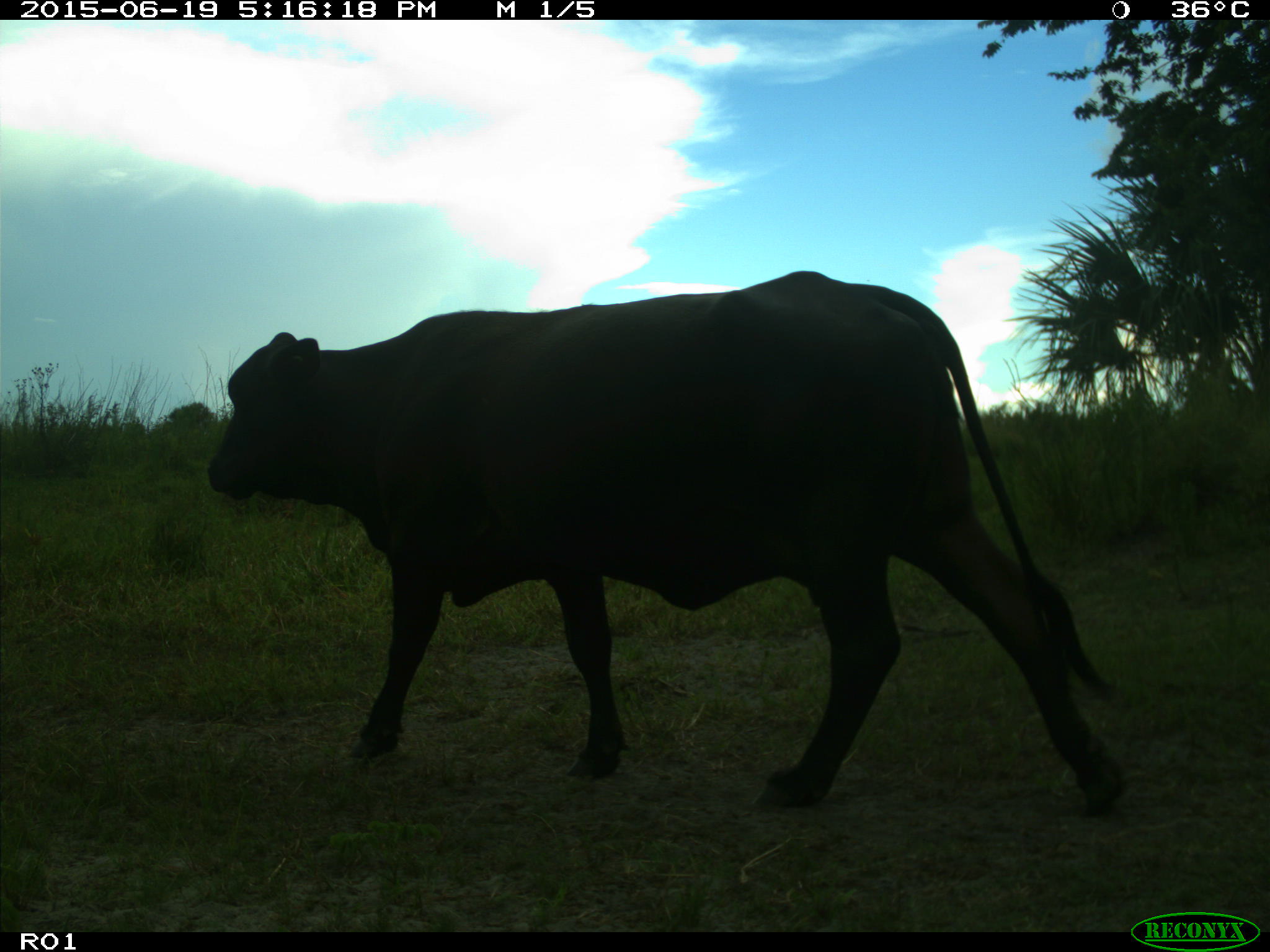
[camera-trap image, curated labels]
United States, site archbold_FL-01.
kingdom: Animalia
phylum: Chordata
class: Mammalia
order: Artiodactyla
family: Bovidae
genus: Bos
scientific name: Bos taurus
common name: domestic cow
Bos taurus (domestic cow).